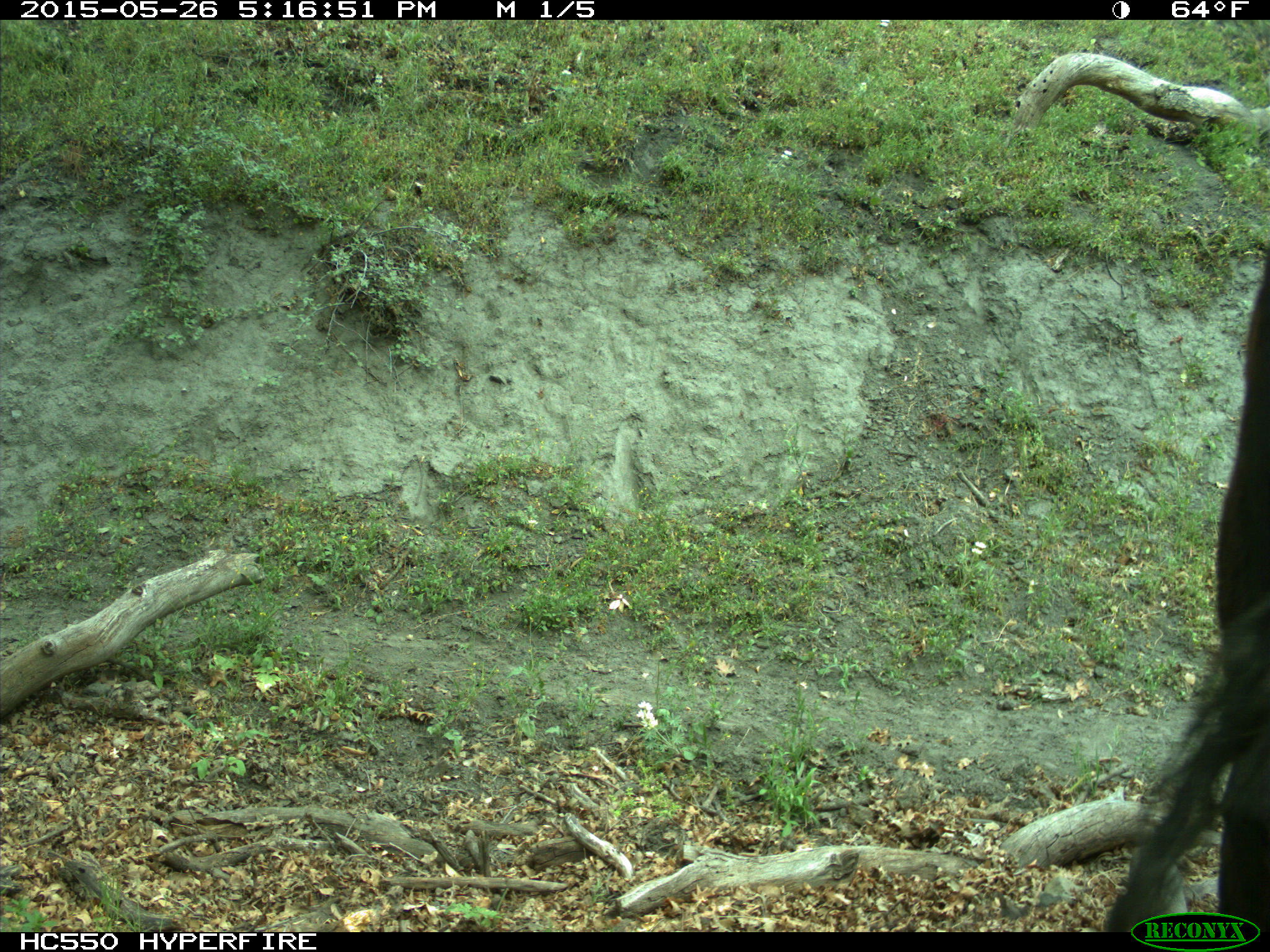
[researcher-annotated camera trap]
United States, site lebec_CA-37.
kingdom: Animalia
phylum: Chordata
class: Mammalia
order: Artiodactyla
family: Bovidae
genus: Bos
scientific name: Bos taurus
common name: domestic cow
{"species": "Bos taurus (domestic cow)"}